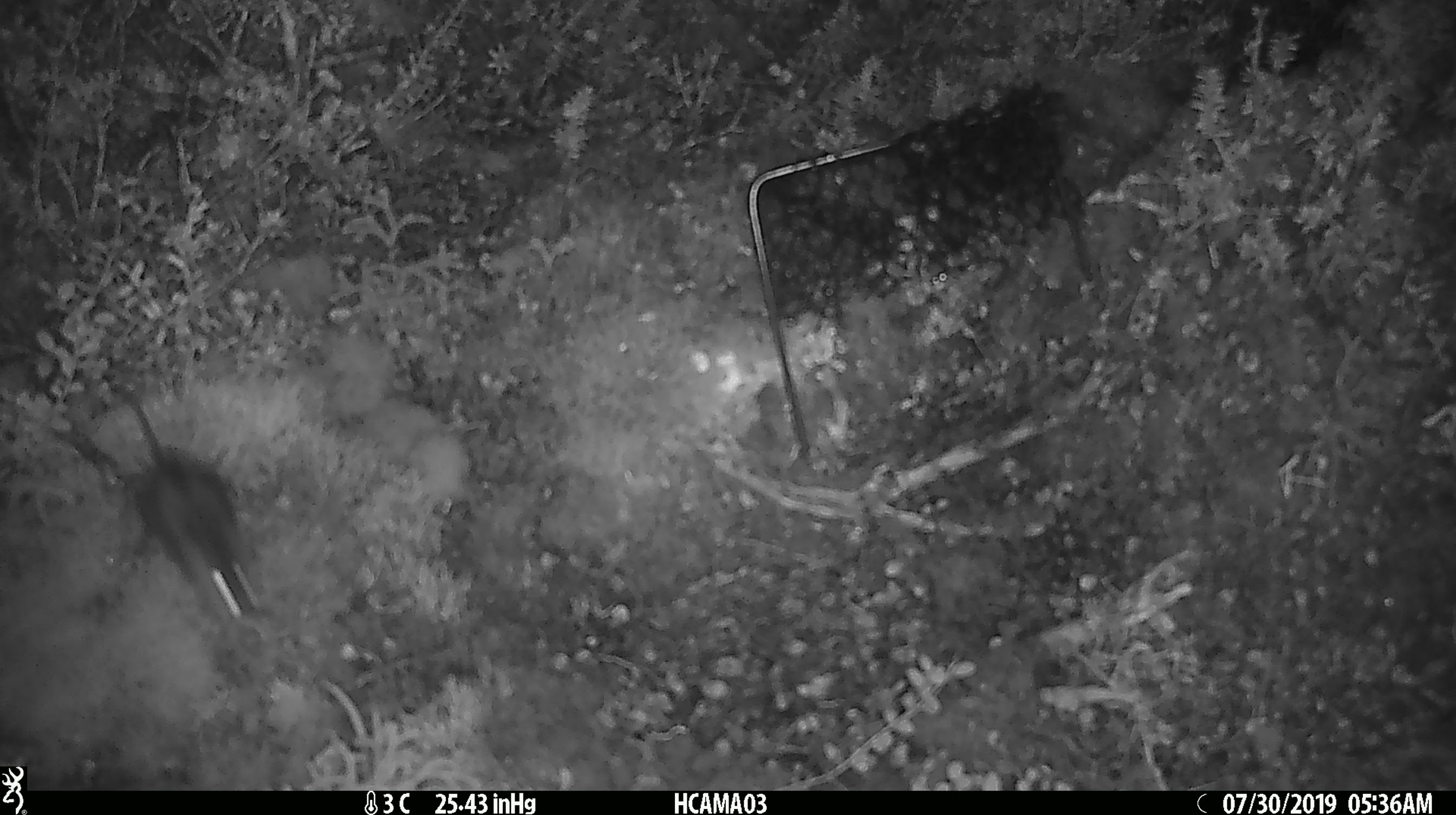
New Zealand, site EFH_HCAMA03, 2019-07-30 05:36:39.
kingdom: Animalia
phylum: Chordata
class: Mammalia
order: Rodentia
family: Muridae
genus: Mus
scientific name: Mus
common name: mouse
Mouse (Mus).